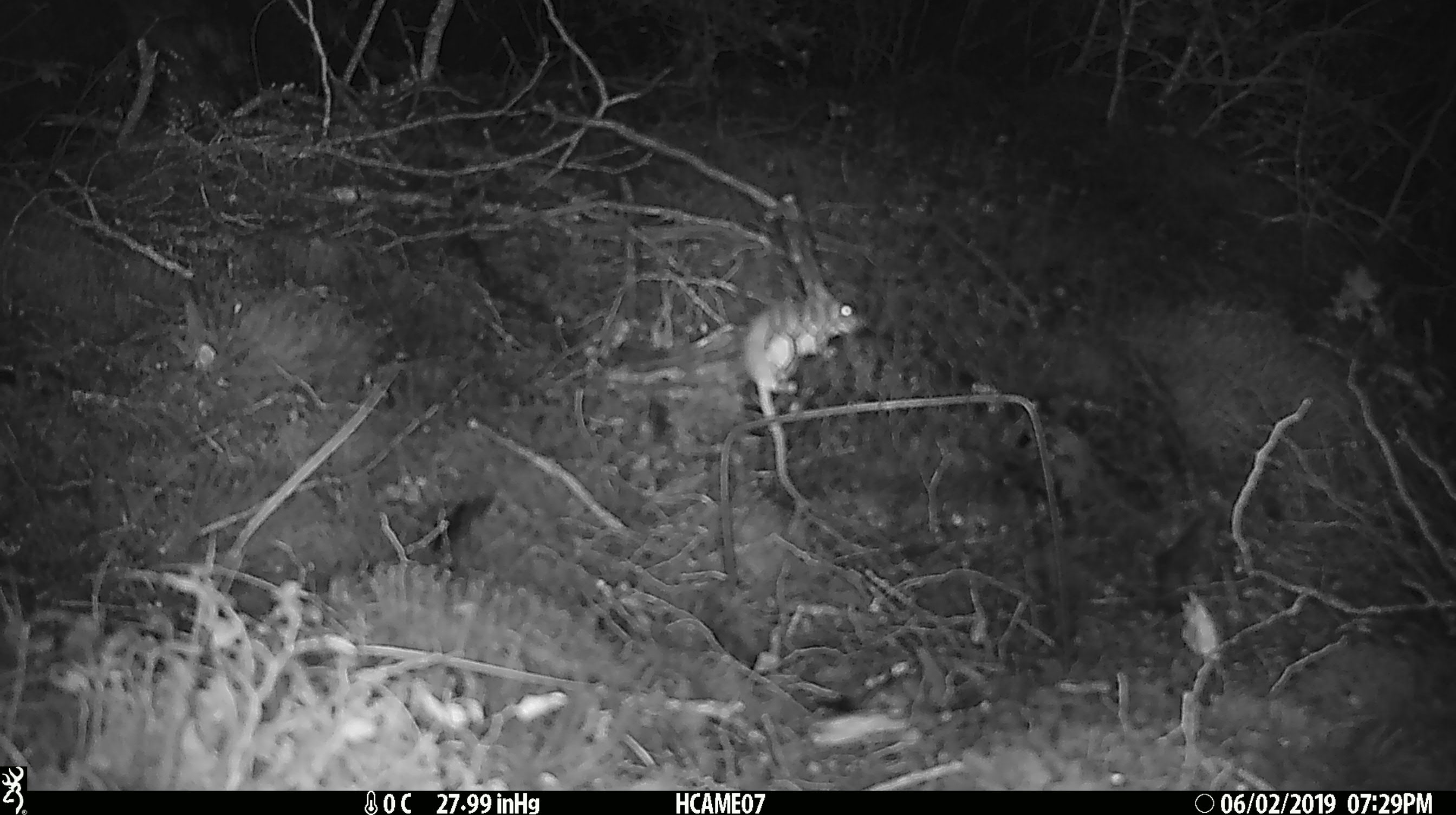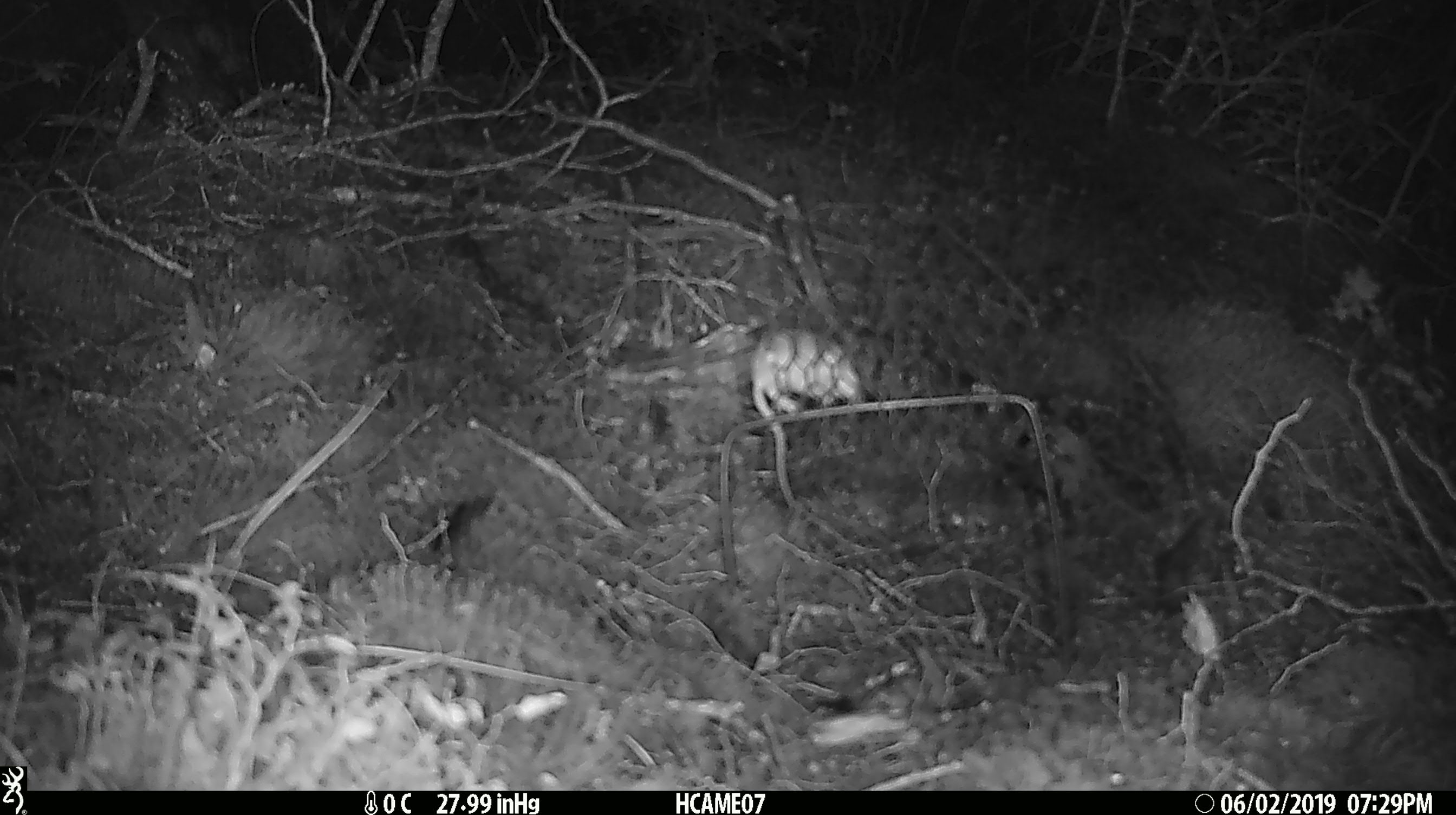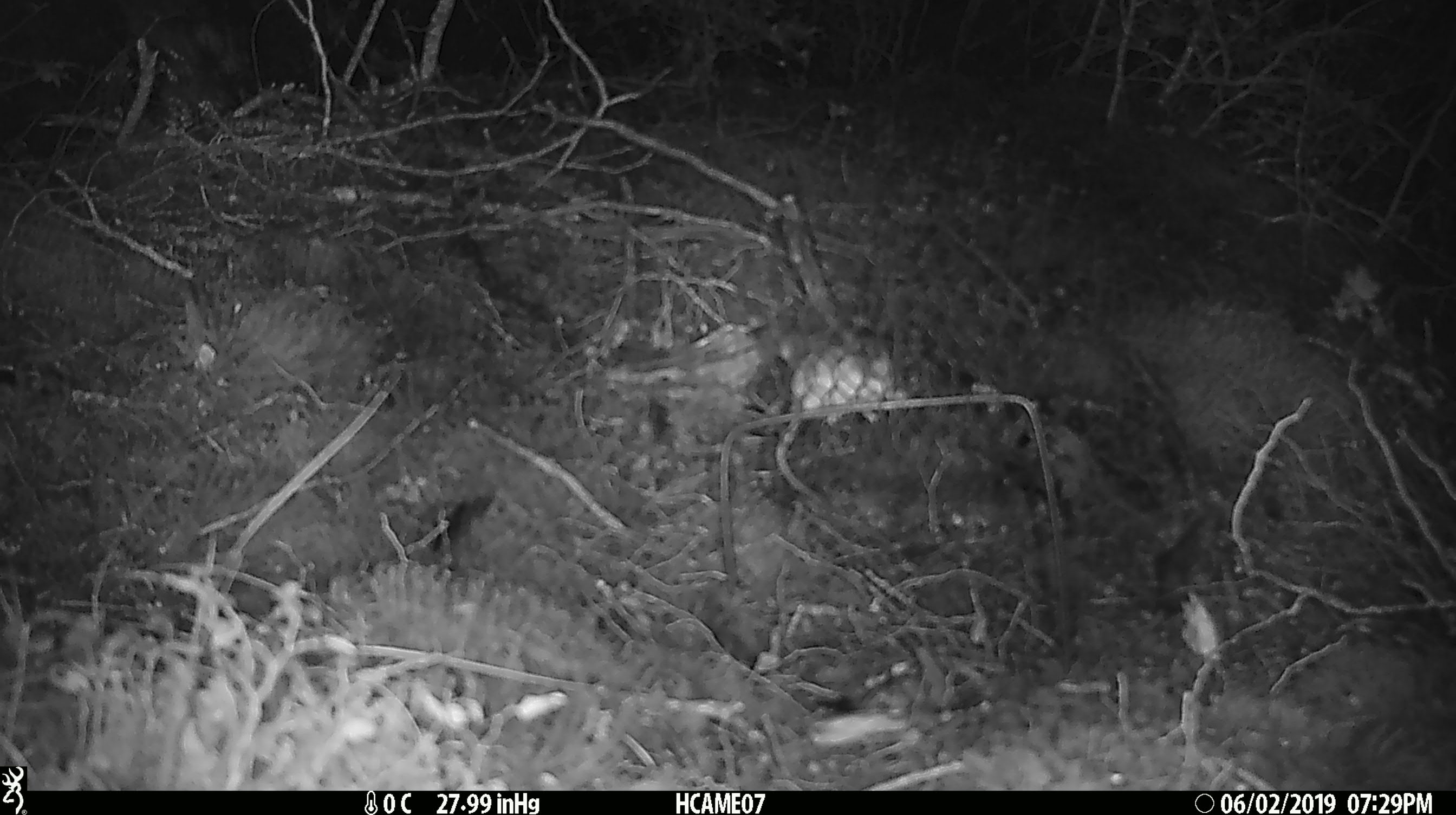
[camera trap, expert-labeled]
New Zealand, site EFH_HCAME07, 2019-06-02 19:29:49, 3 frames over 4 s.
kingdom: Animalia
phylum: Chordata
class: Mammalia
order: Rodentia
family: Muridae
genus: Mus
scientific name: Mus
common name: mouse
Mouse (Mus).